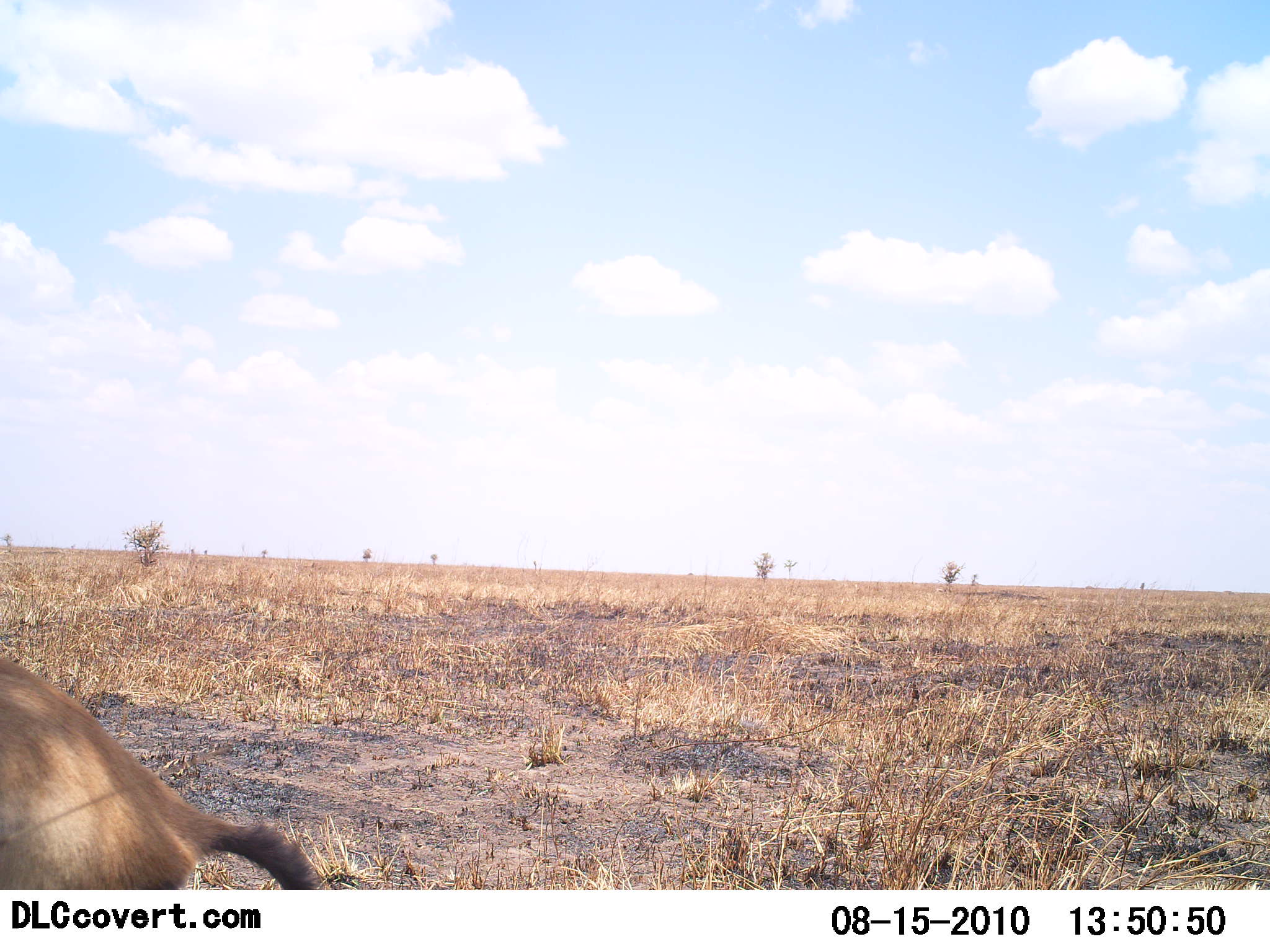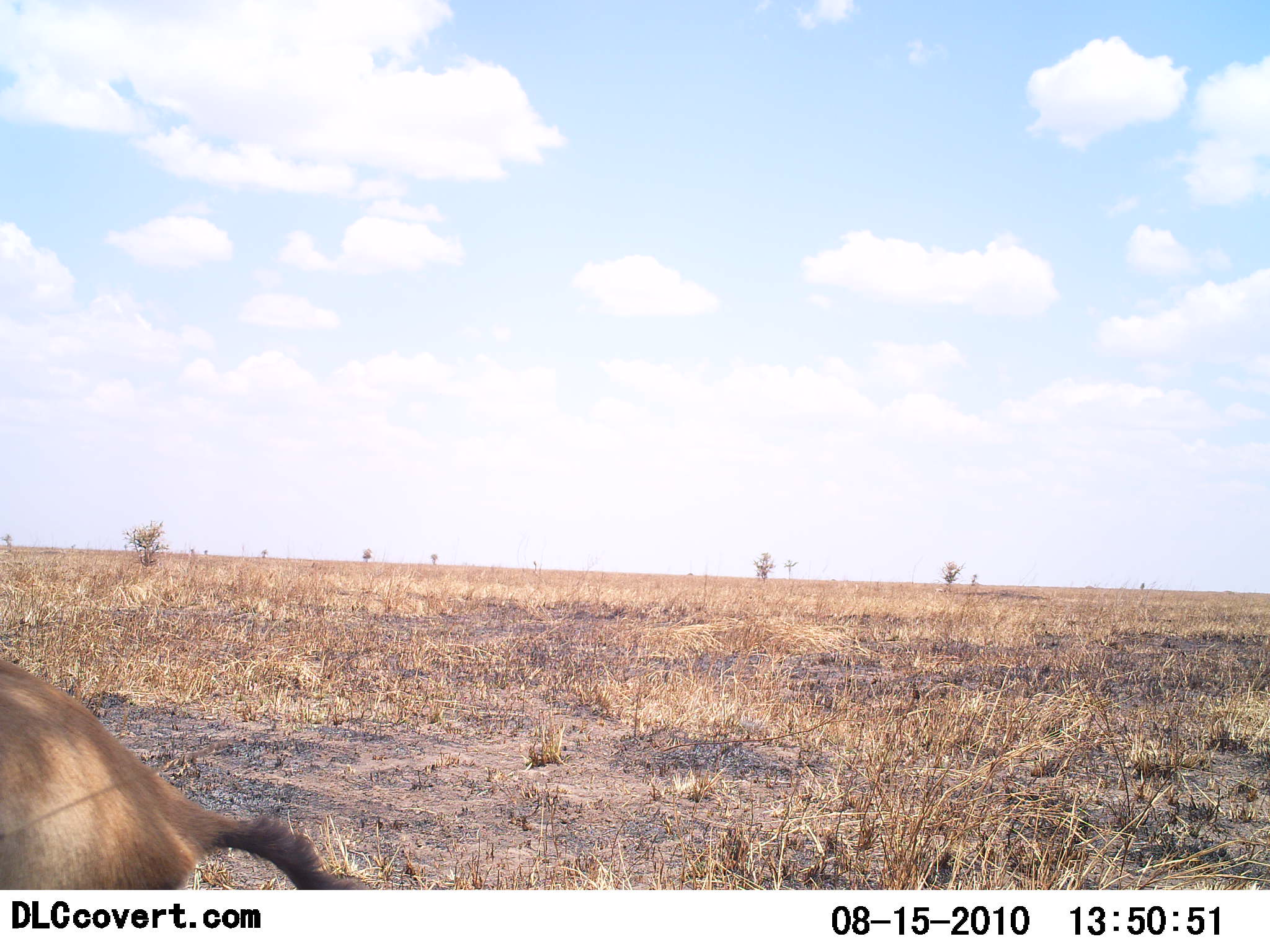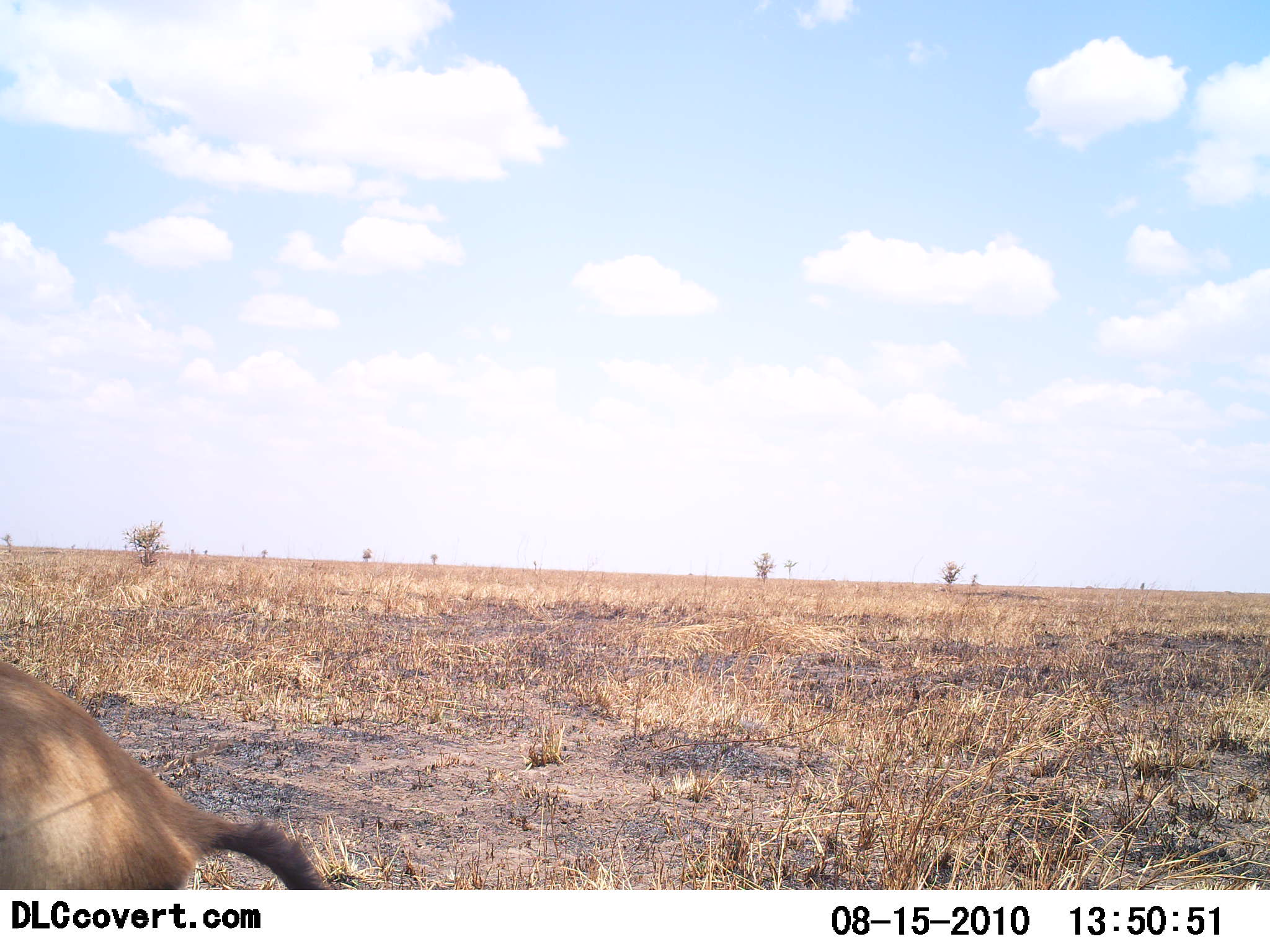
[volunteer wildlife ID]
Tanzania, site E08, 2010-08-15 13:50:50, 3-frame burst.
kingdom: Animalia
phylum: Chordata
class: Mammalia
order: Artiodactyla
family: Bovidae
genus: Eudorcas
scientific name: Eudorcas thomsonii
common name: thomson's gazelle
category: gazellethomsons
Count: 1.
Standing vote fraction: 78%.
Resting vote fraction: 0%.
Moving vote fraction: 22%.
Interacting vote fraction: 0%.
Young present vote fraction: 0%.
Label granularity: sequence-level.